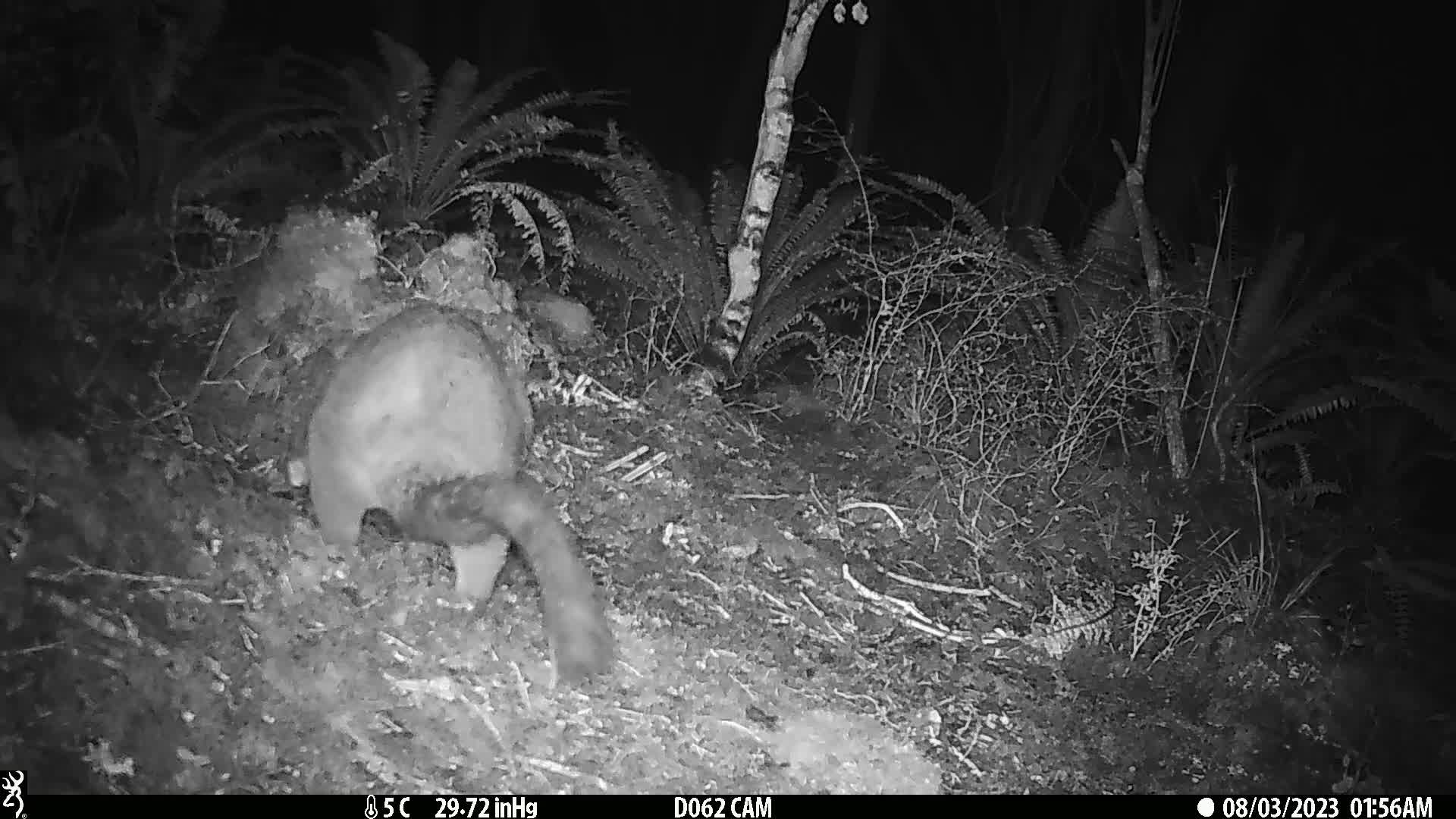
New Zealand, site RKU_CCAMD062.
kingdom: Animalia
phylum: Chordata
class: Mammalia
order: Diprotodontia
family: Phalangeridae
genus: Trichosurus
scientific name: Trichosurus vulpecula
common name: common brushtail possum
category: possum